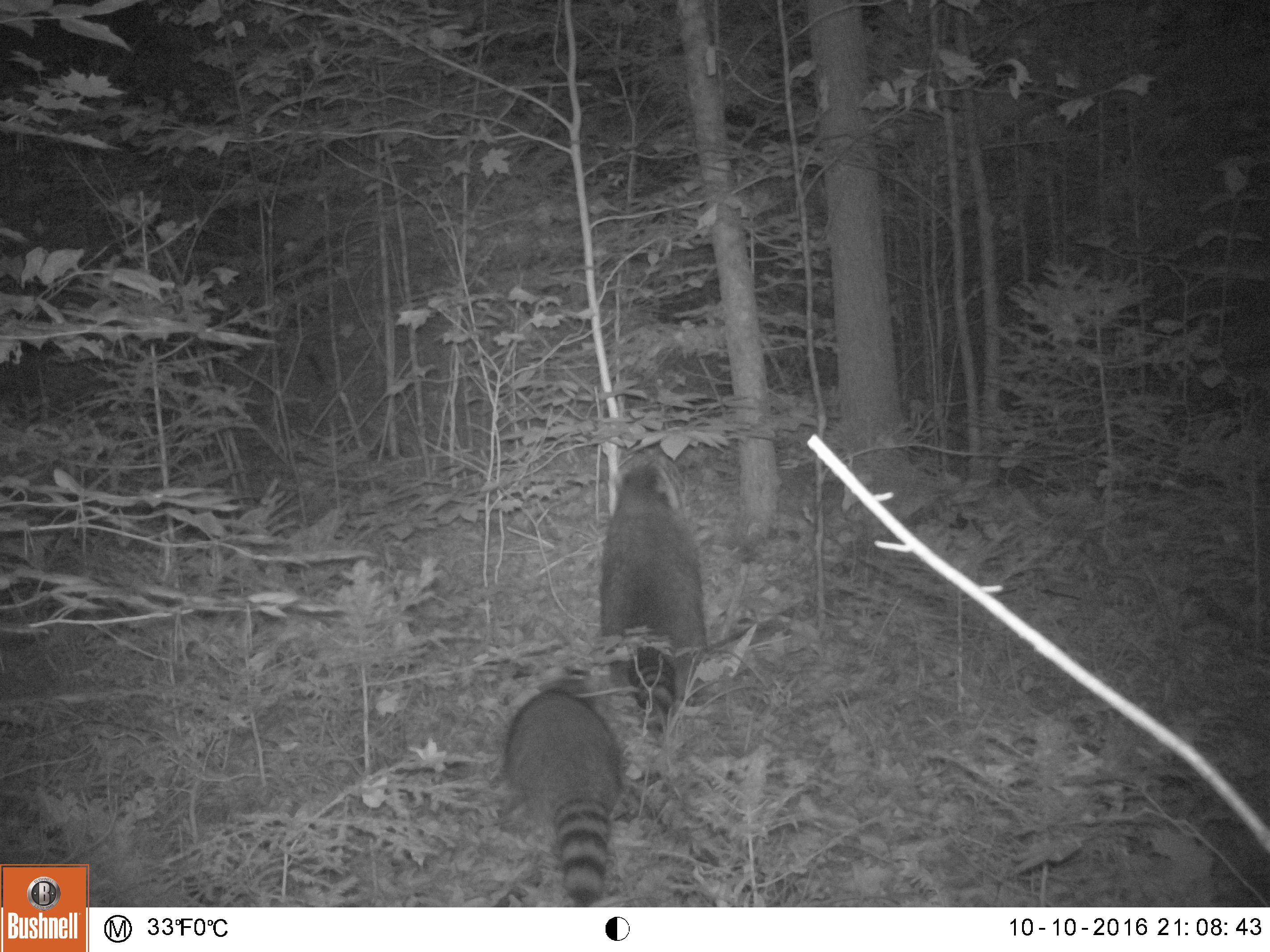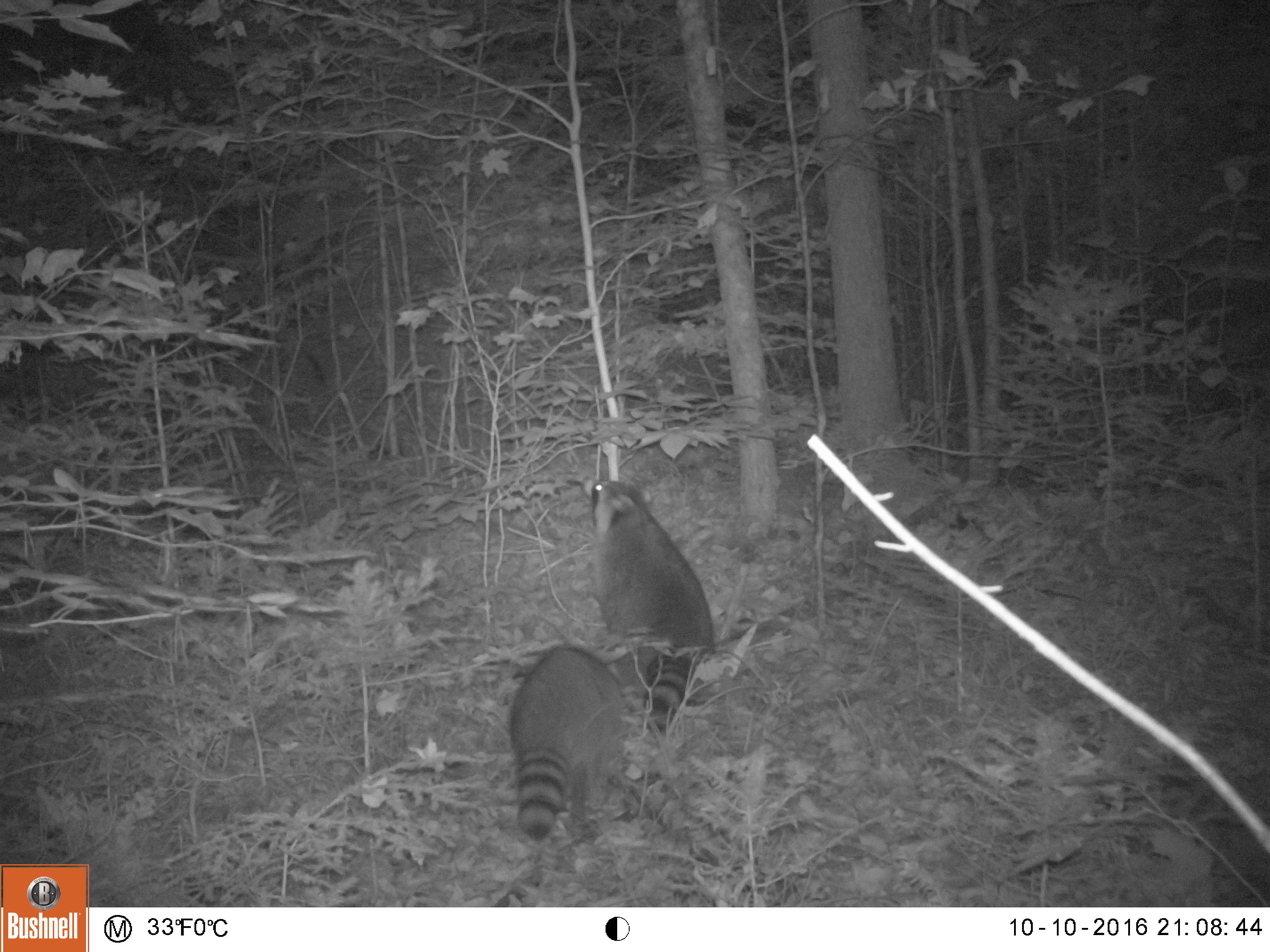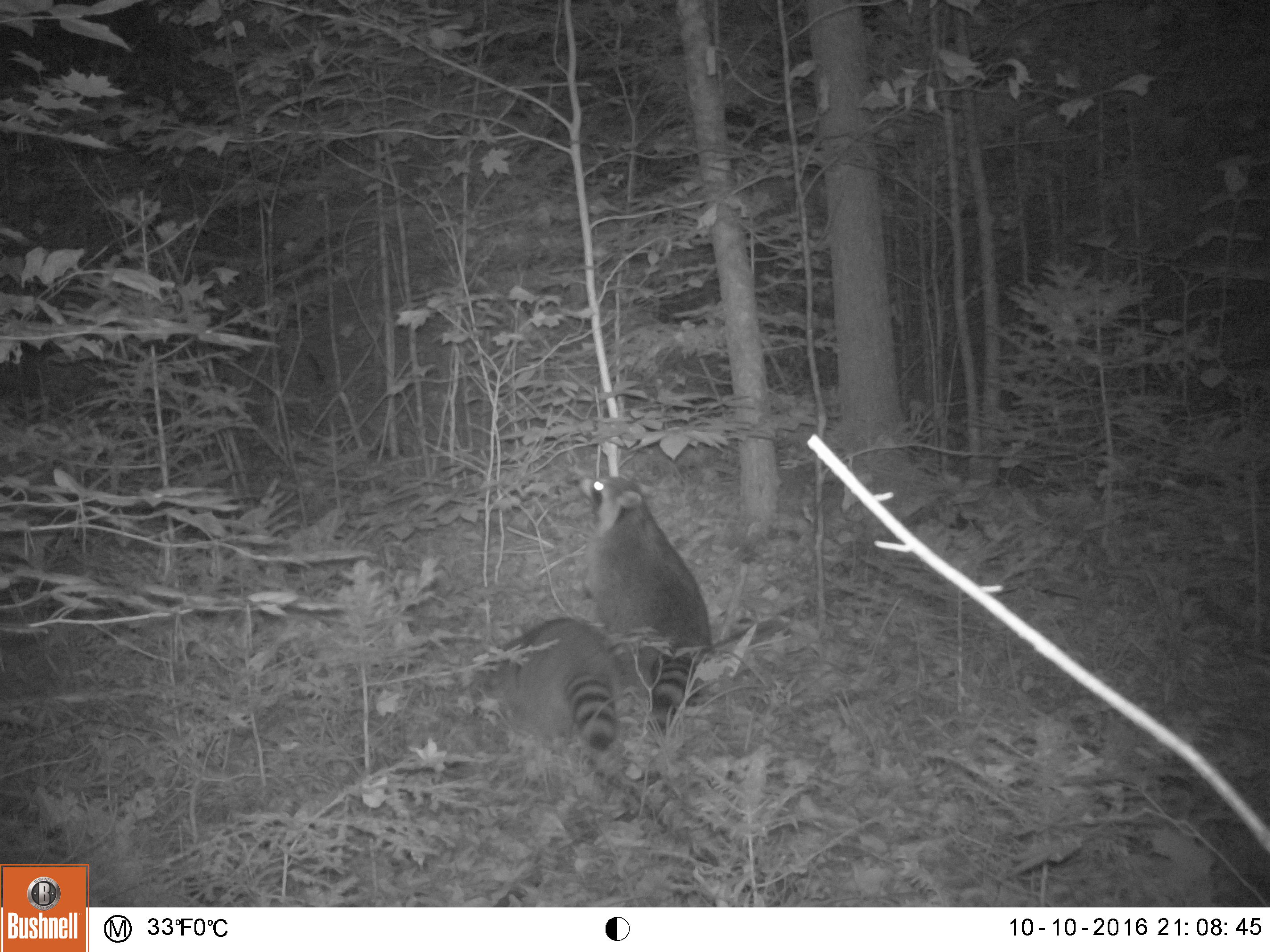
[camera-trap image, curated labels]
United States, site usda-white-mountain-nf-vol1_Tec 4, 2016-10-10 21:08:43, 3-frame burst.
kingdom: Animalia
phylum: Chordata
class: Mammalia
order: Carnivora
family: Procyonidae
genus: Procyon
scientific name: Procyon lotor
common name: raccoon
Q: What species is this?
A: Raccoon (Procyon lotor).